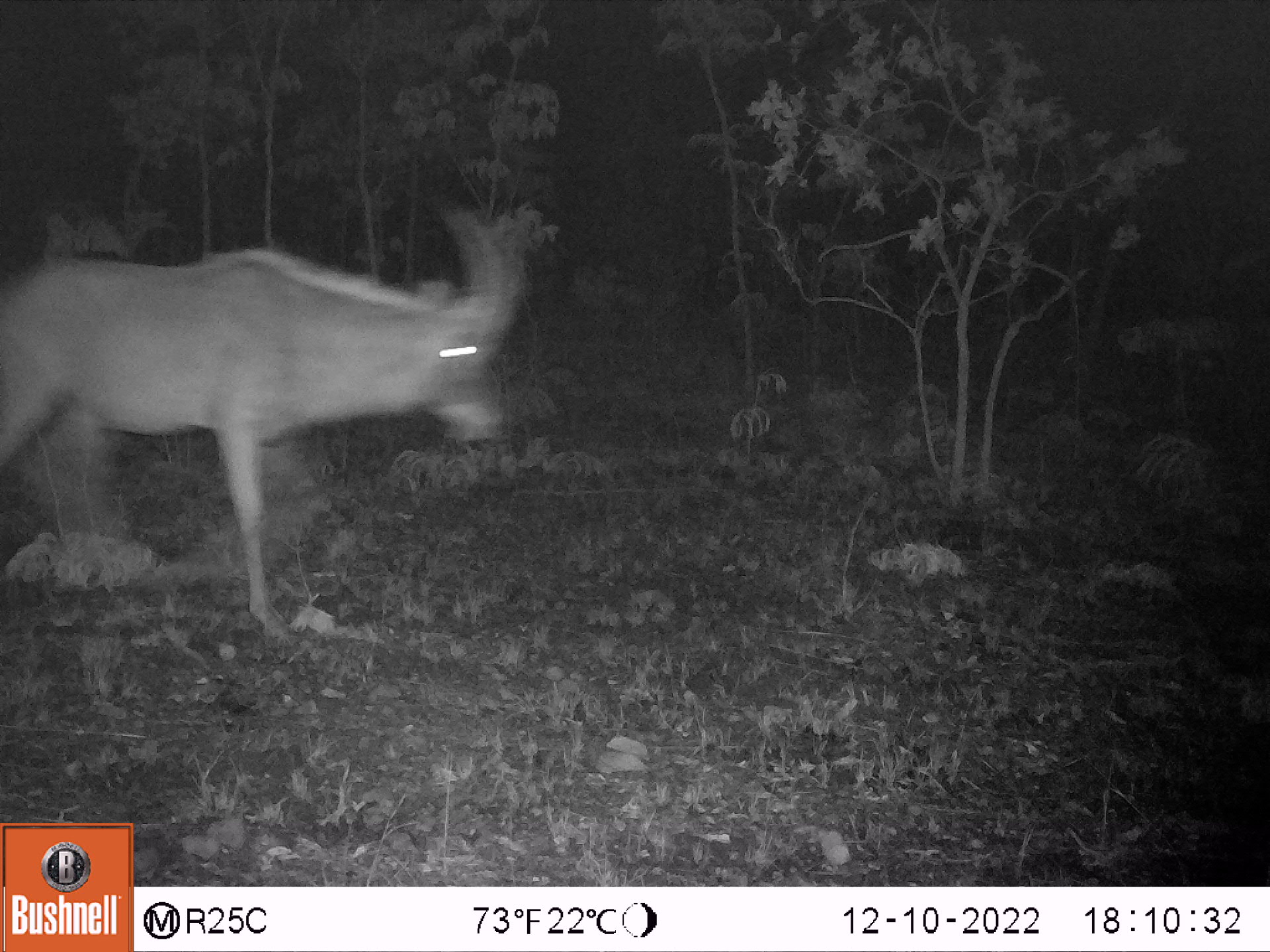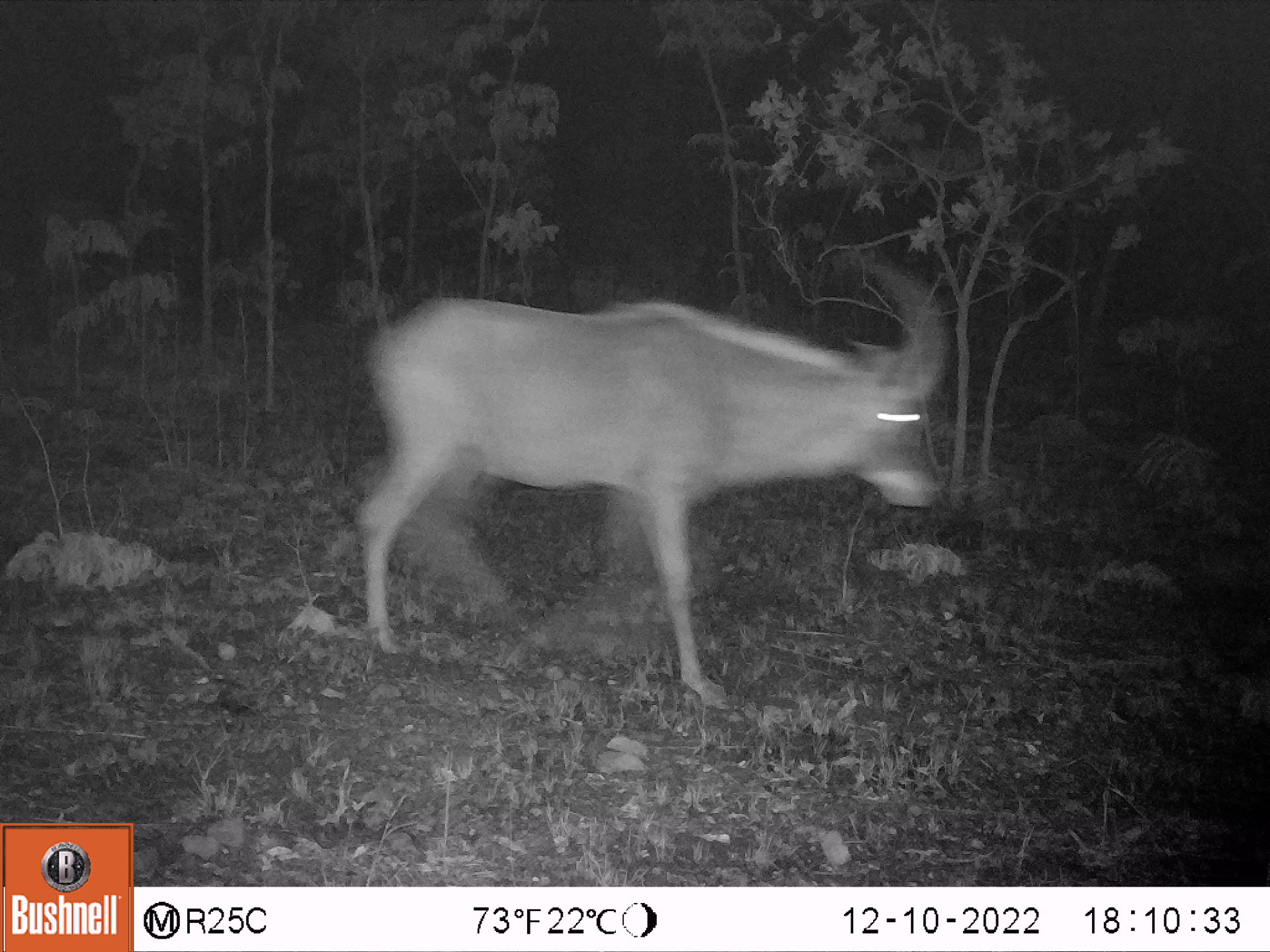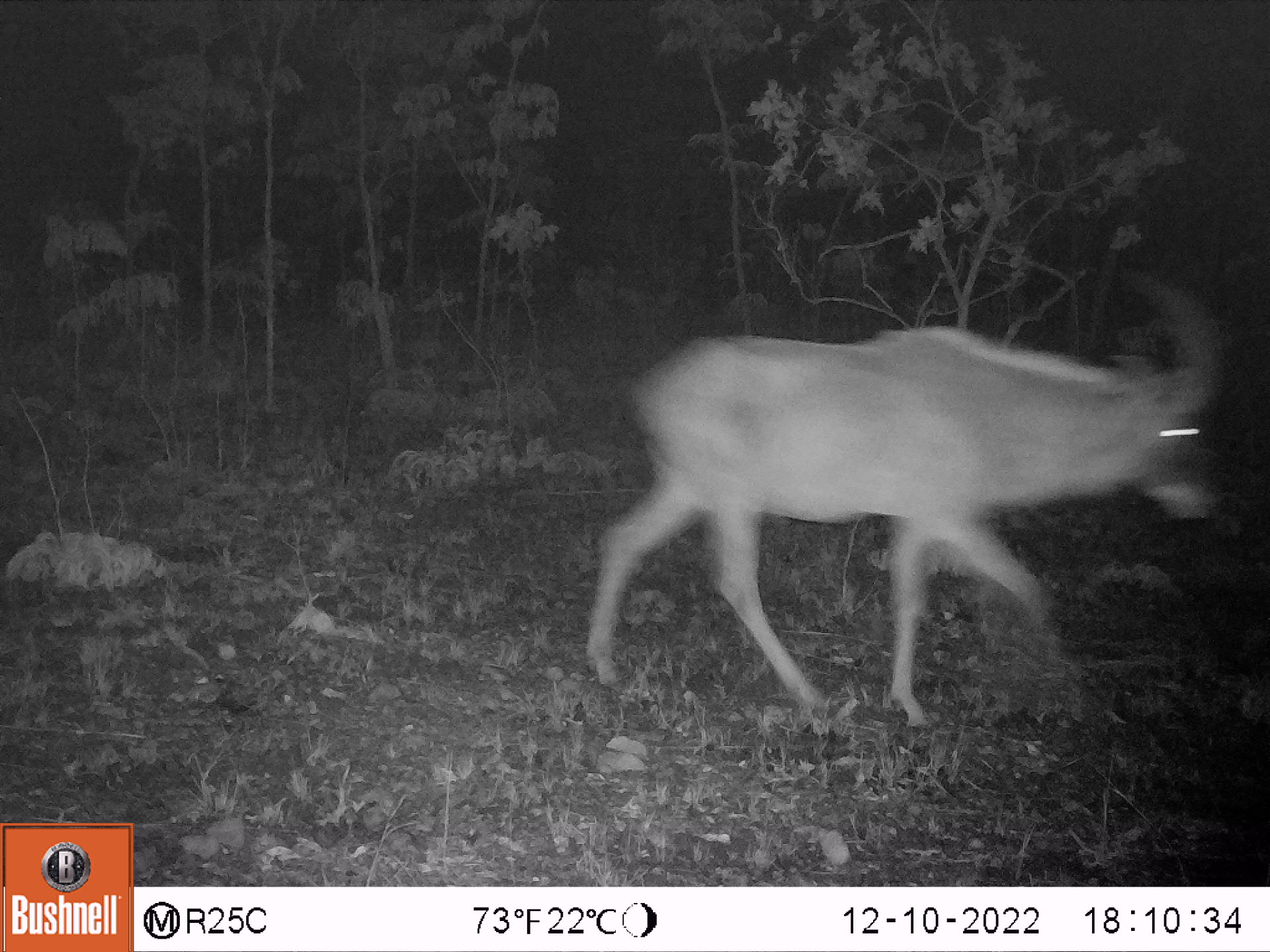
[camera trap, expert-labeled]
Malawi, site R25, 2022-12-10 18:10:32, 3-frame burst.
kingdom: Animalia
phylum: Chordata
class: Mammalia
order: Artiodactyla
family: Bovidae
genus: Hippotragus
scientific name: Hippotragus equinus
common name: roan antelope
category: roan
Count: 1.